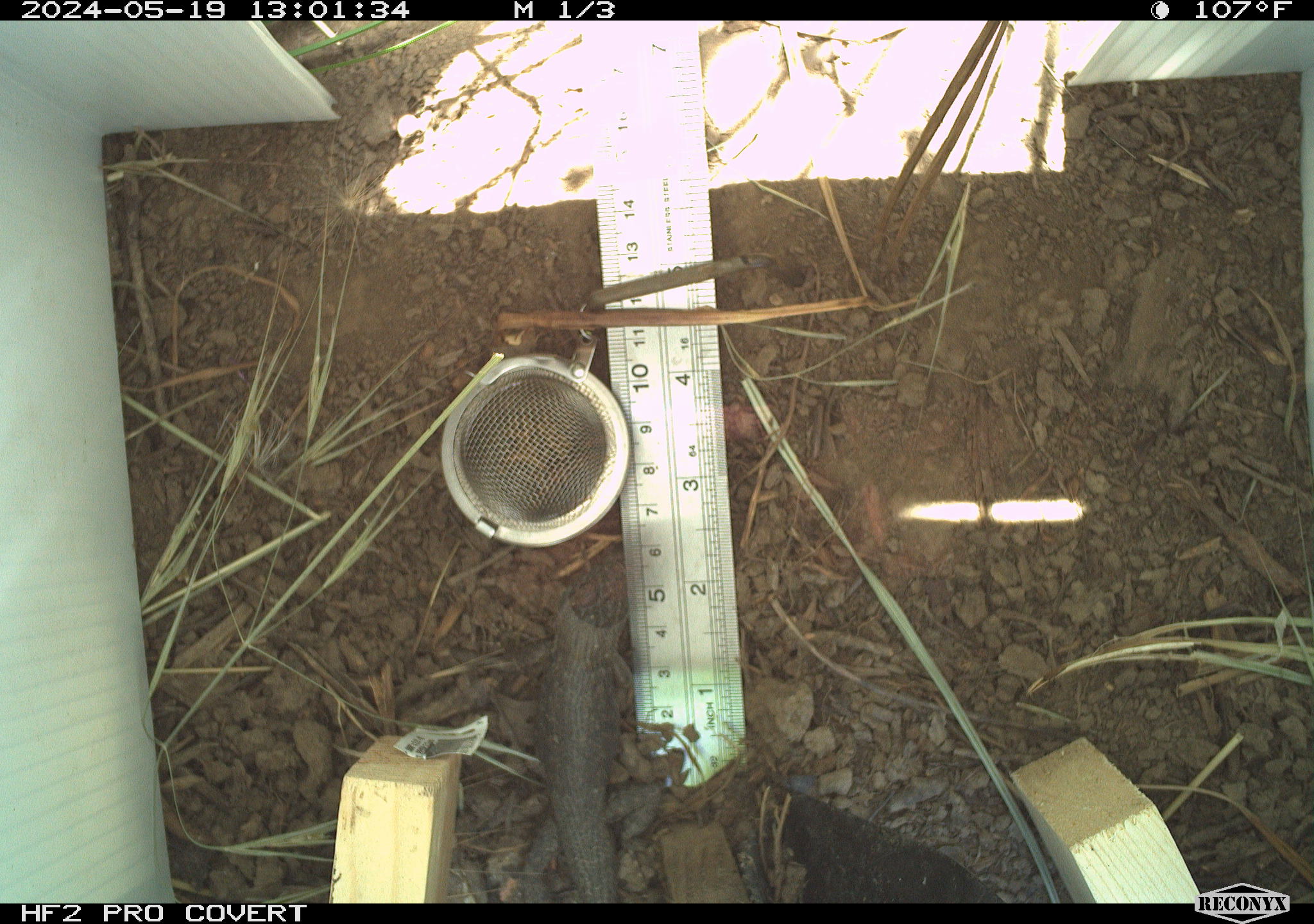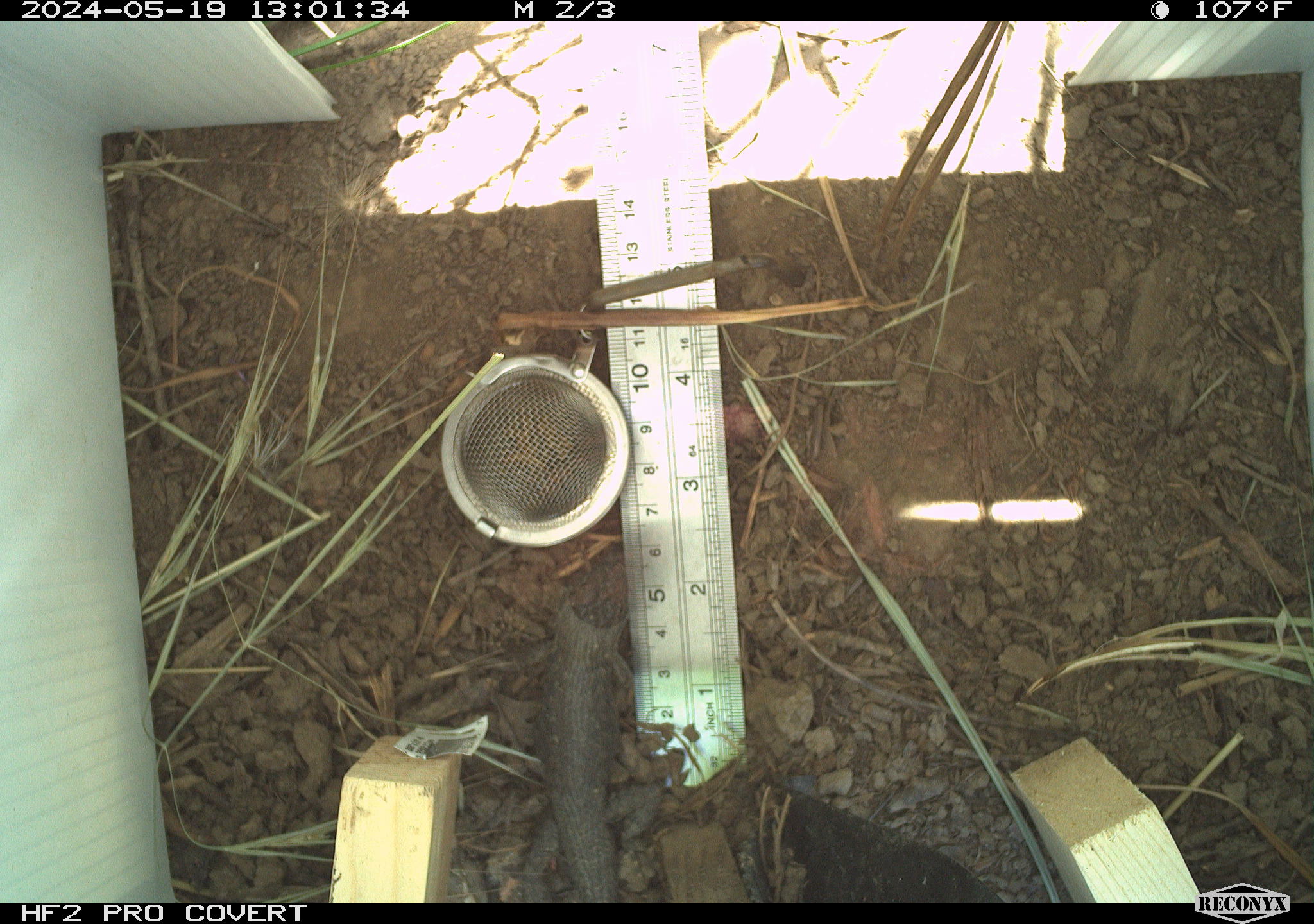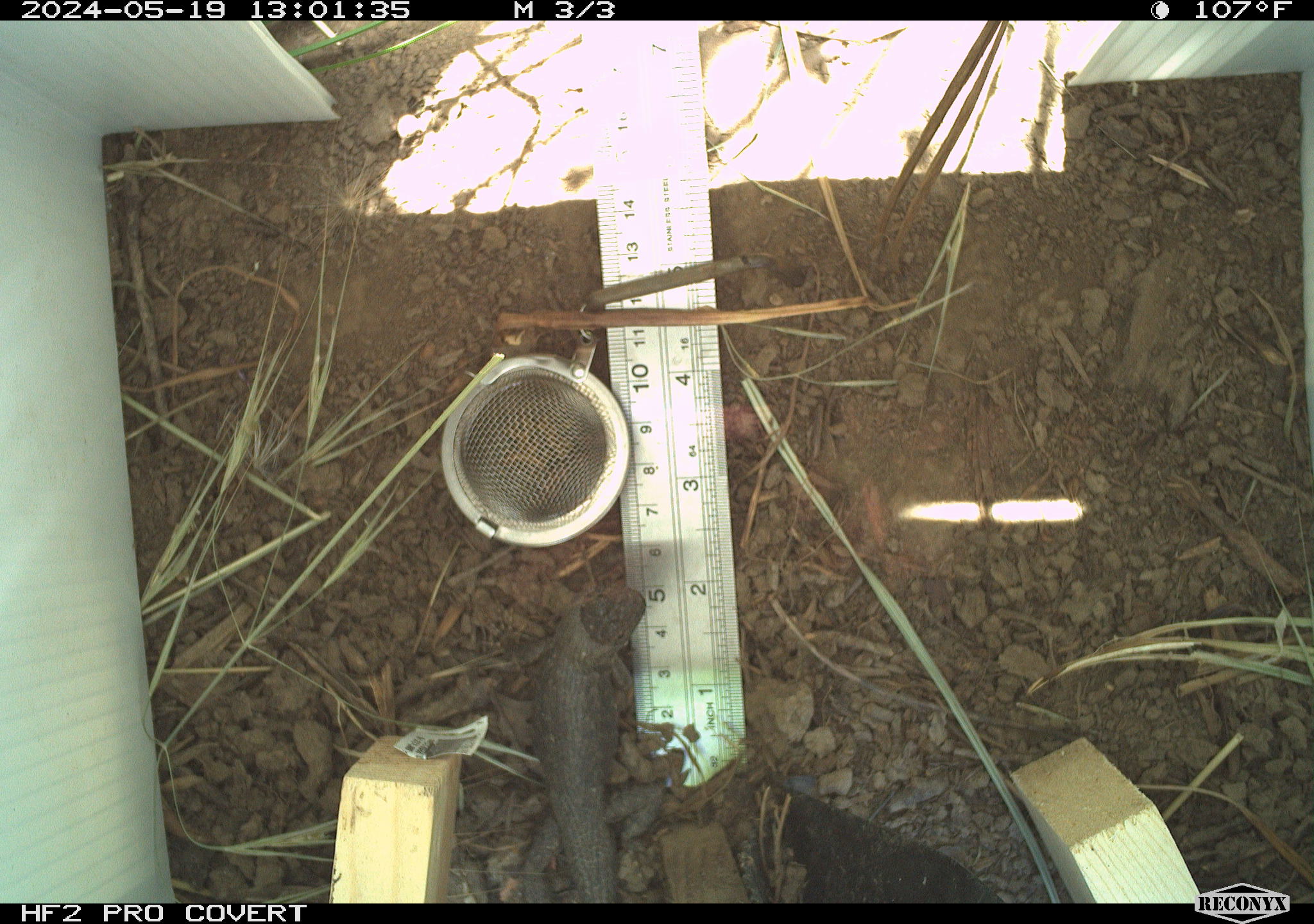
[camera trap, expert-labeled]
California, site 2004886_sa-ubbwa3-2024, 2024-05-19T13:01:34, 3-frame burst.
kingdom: Animalia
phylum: Chordata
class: Reptilia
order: Squamata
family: Phrynosomatidae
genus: Sceloporus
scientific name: Sceloporus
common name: spiny lizards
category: sceloporus species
Sceloporus species (spiny lizards) (Sceloporus).